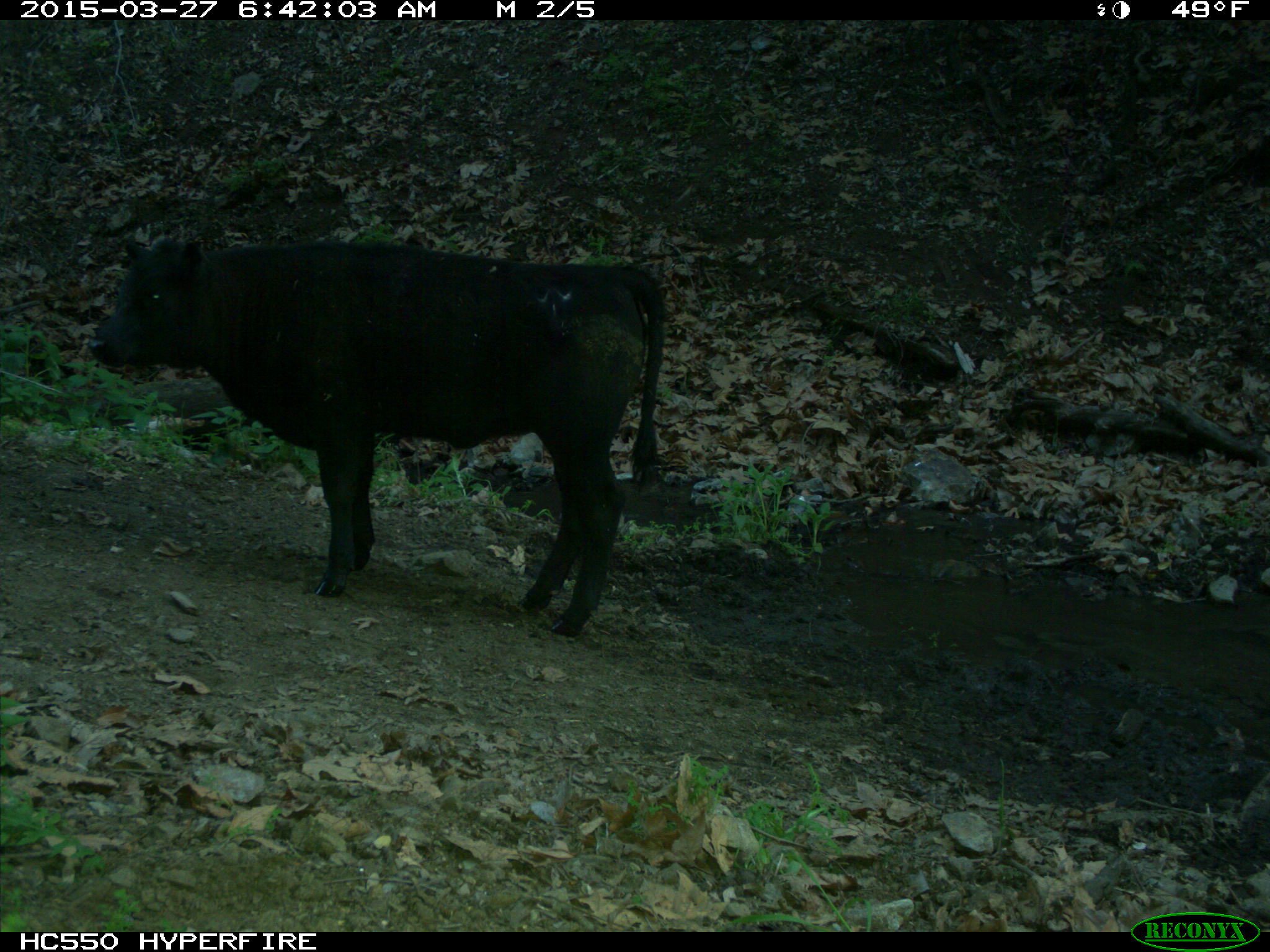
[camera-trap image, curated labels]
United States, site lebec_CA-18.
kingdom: Animalia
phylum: Chordata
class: Mammalia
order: Artiodactyla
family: Bovidae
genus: Bos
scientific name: Bos taurus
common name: domestic cow